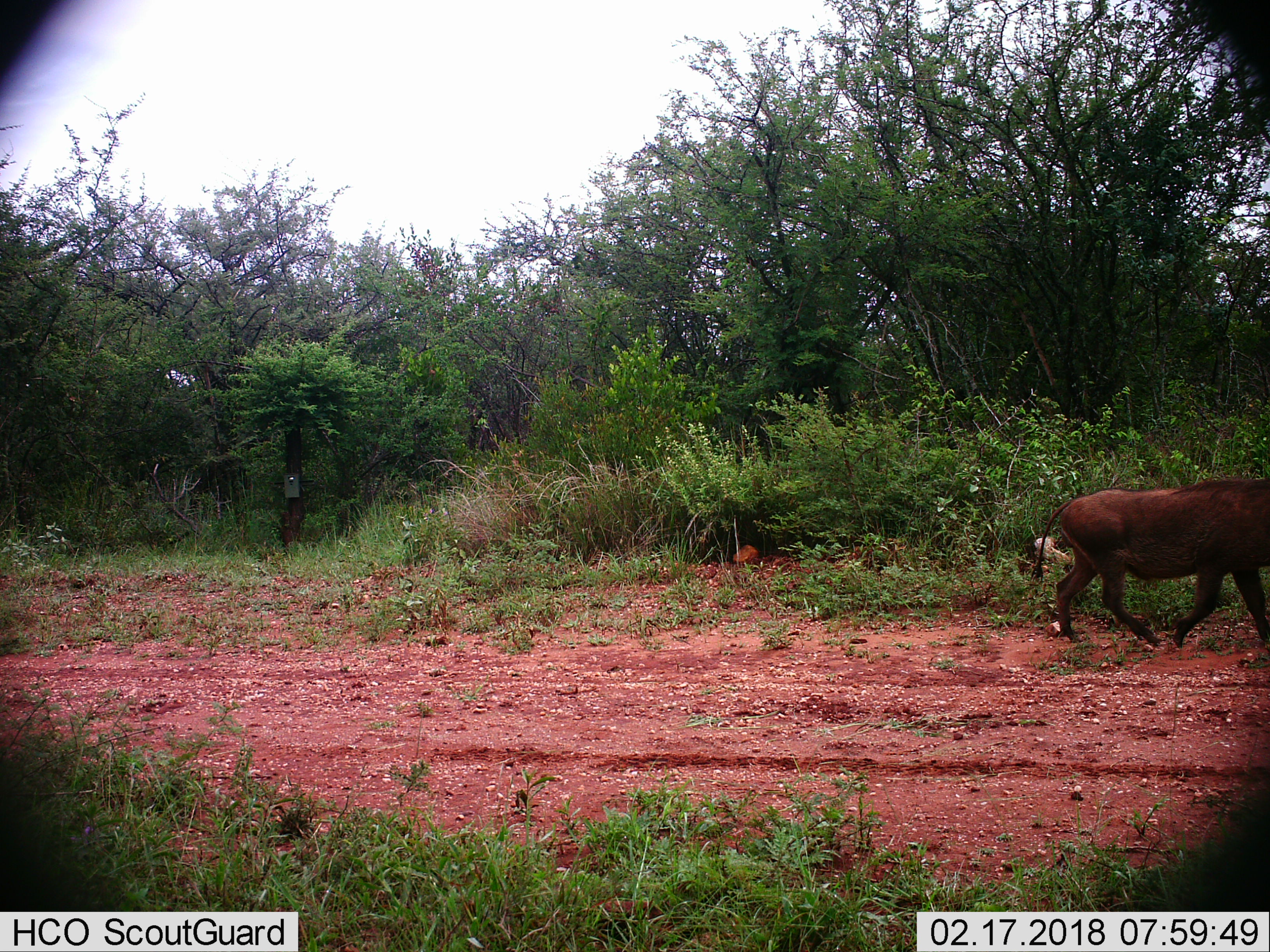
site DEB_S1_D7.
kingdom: Animalia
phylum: Chordata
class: Mammalia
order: Artiodactyla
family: Suidae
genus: Phacochoerus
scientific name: Phacochoerus africanus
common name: warthog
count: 1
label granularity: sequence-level